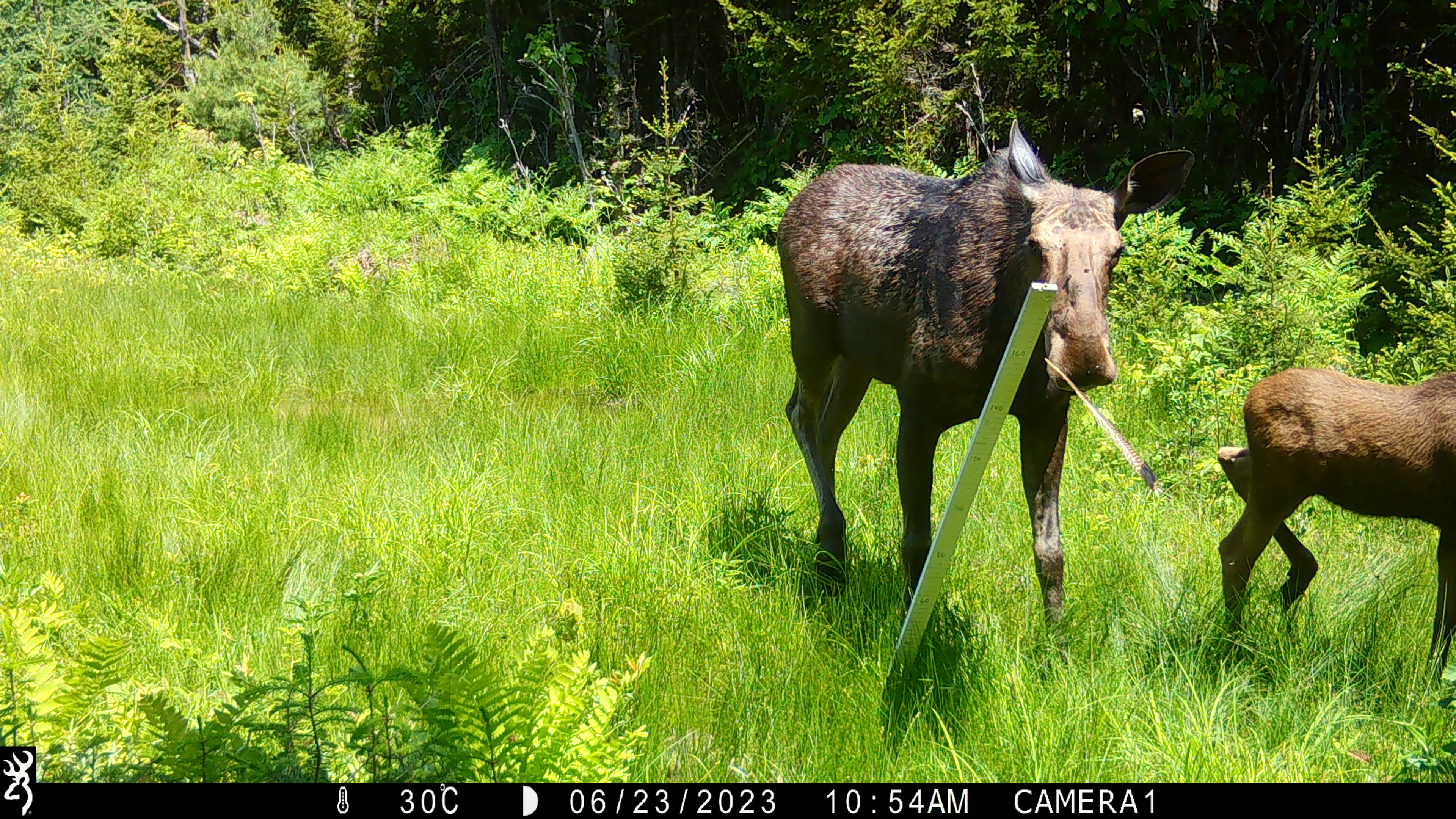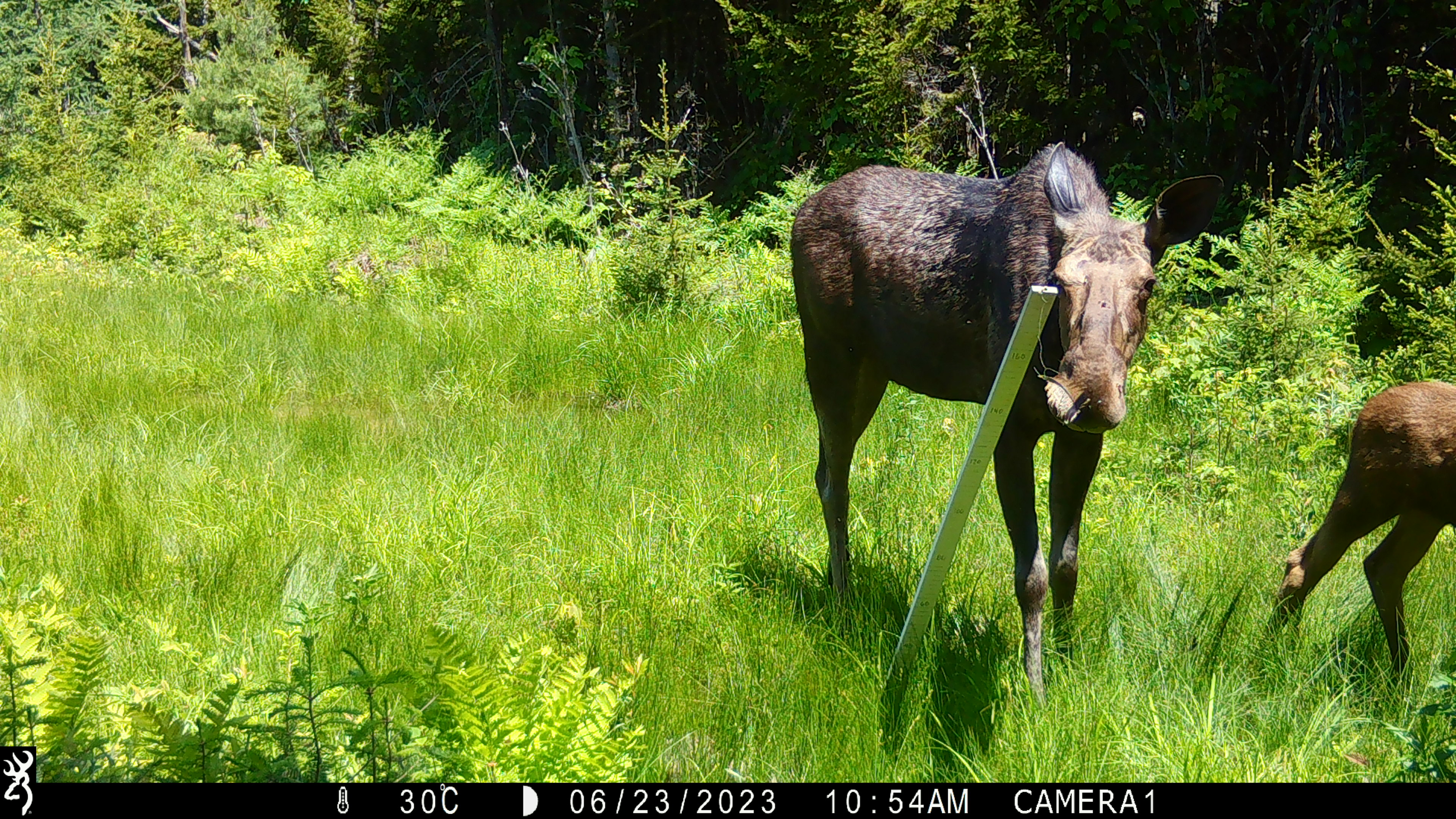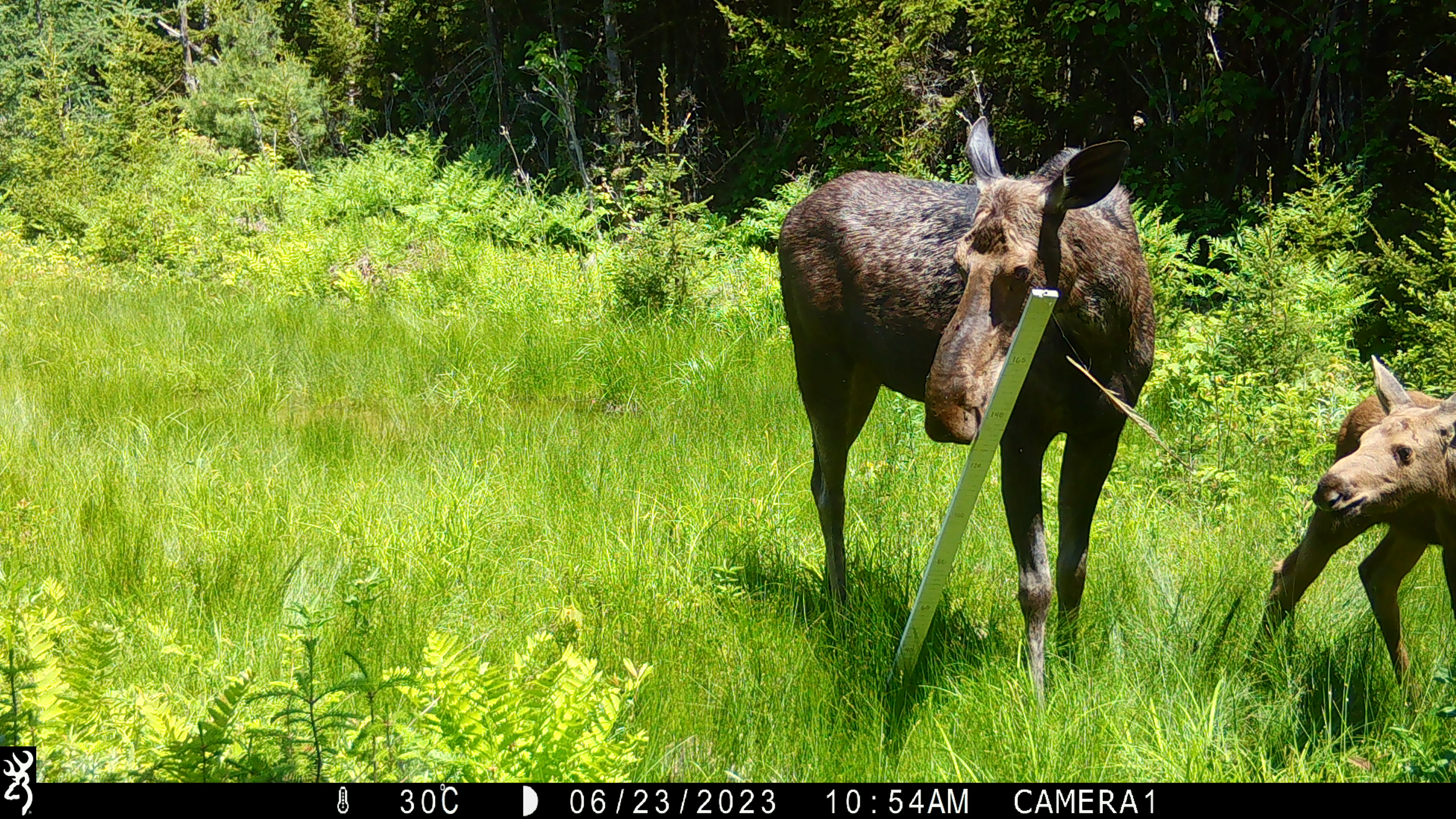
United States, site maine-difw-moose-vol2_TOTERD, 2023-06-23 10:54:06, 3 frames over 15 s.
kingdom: Animalia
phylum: Chordata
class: Mammalia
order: Artiodactyla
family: Cervidae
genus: Alces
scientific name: Alces alces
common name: moose